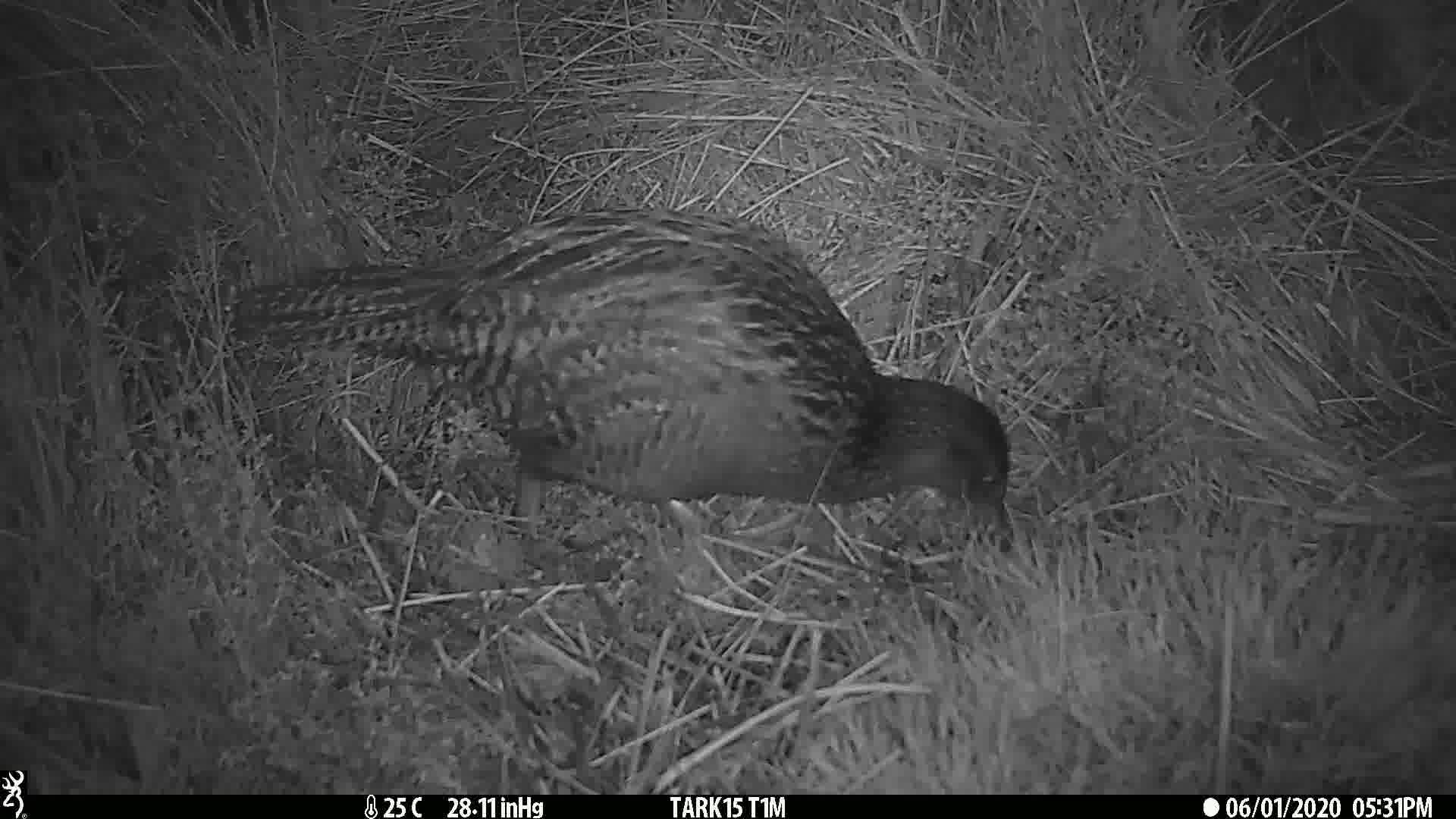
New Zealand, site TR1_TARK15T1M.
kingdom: Animalia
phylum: Chordata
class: Aves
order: Gruiformes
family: Rallidae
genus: Gallirallus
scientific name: Gallirallus australis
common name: weka